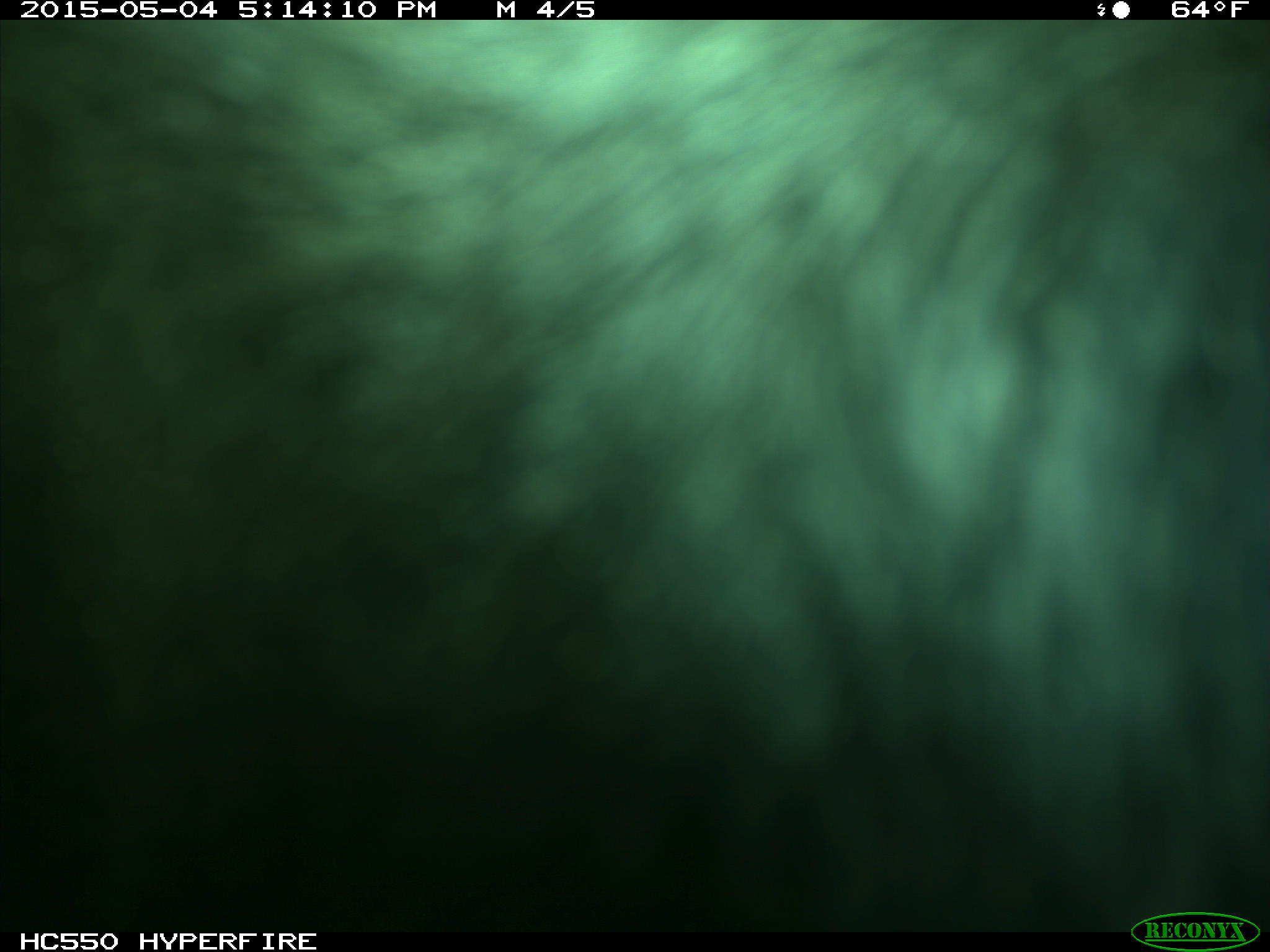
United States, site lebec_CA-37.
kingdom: Animalia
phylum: Chordata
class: Mammalia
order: Artiodactyla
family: Bovidae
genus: Bos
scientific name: Bos taurus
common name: domestic cow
Bos taurus (domestic cow).